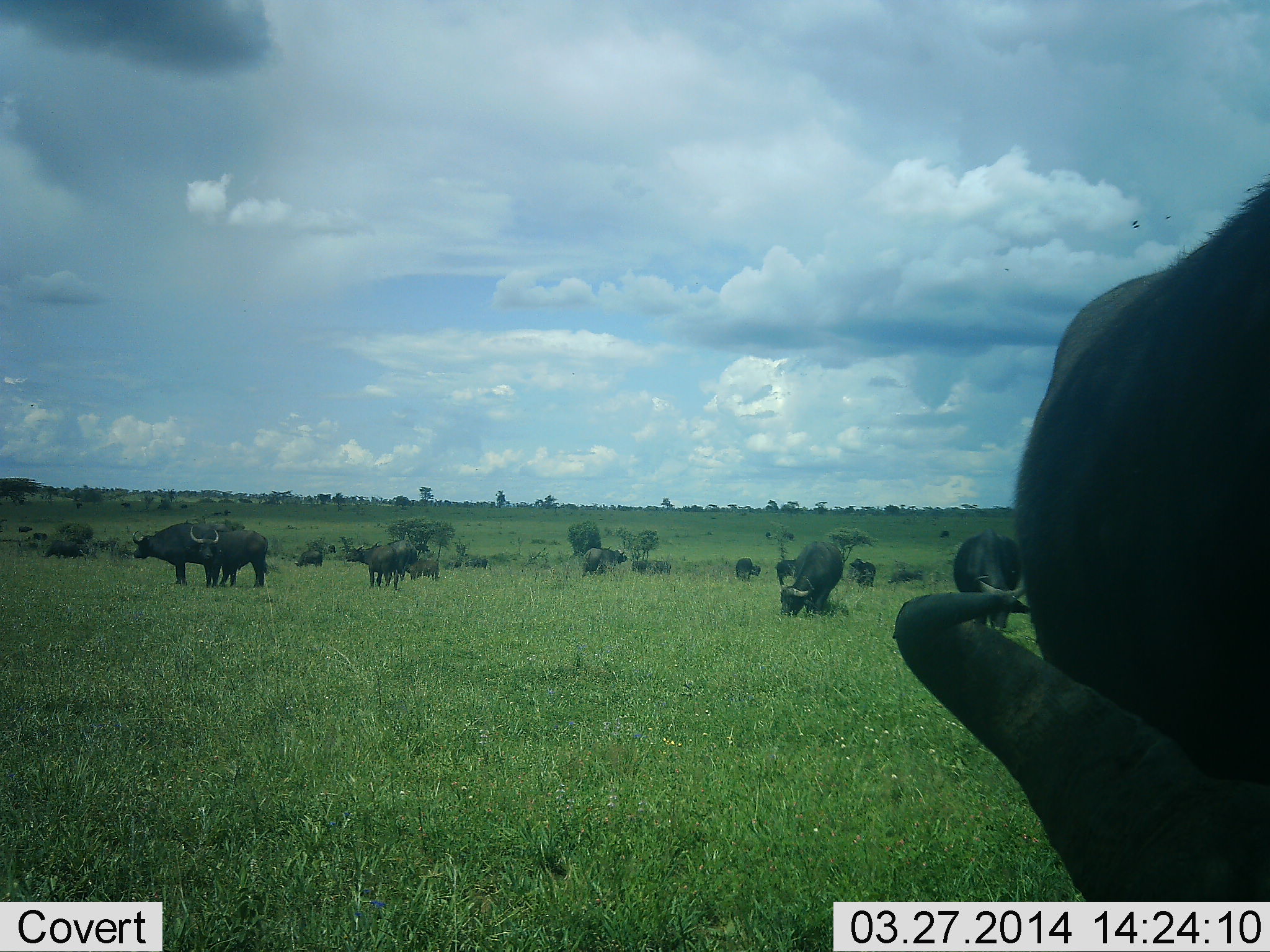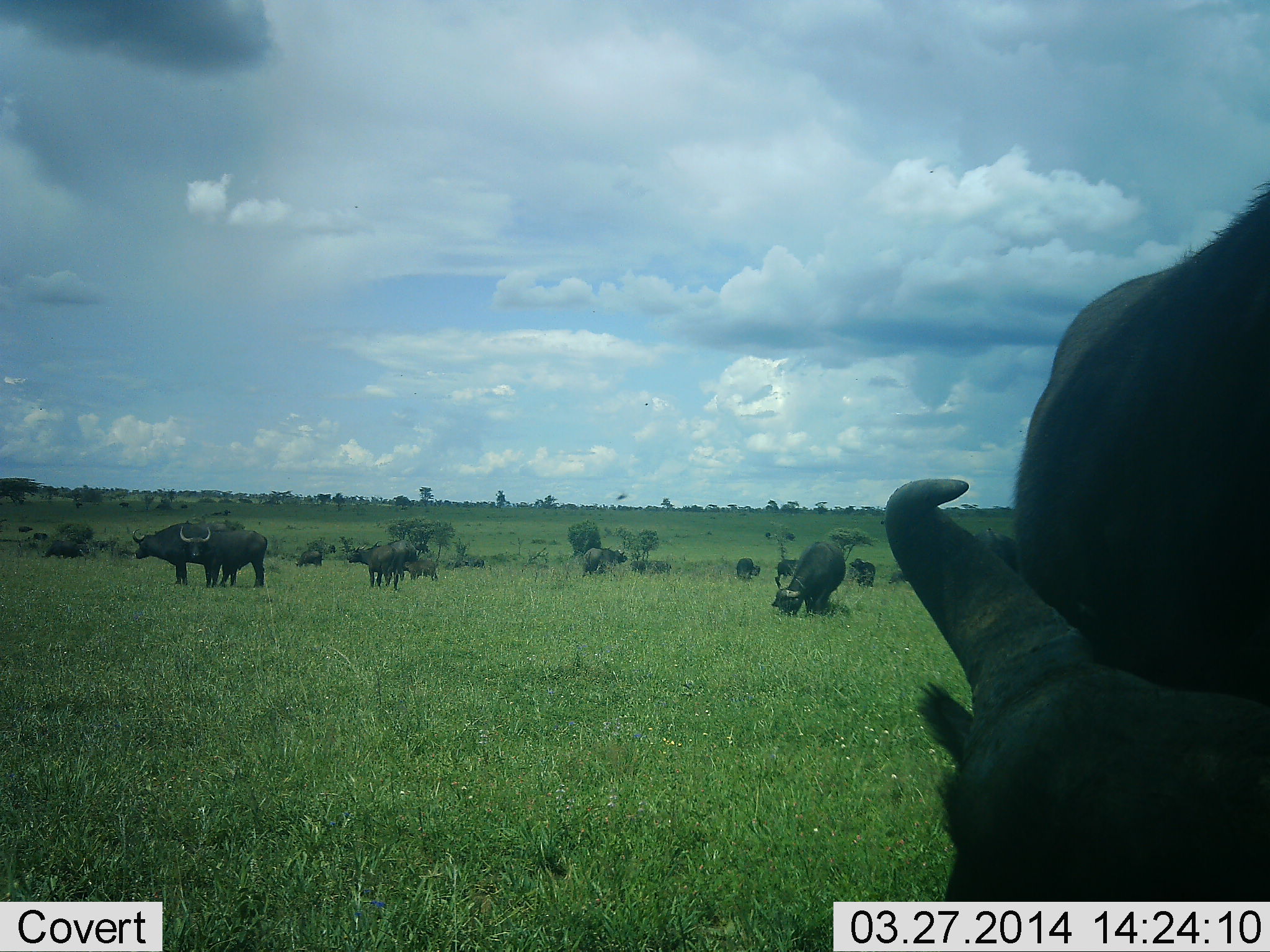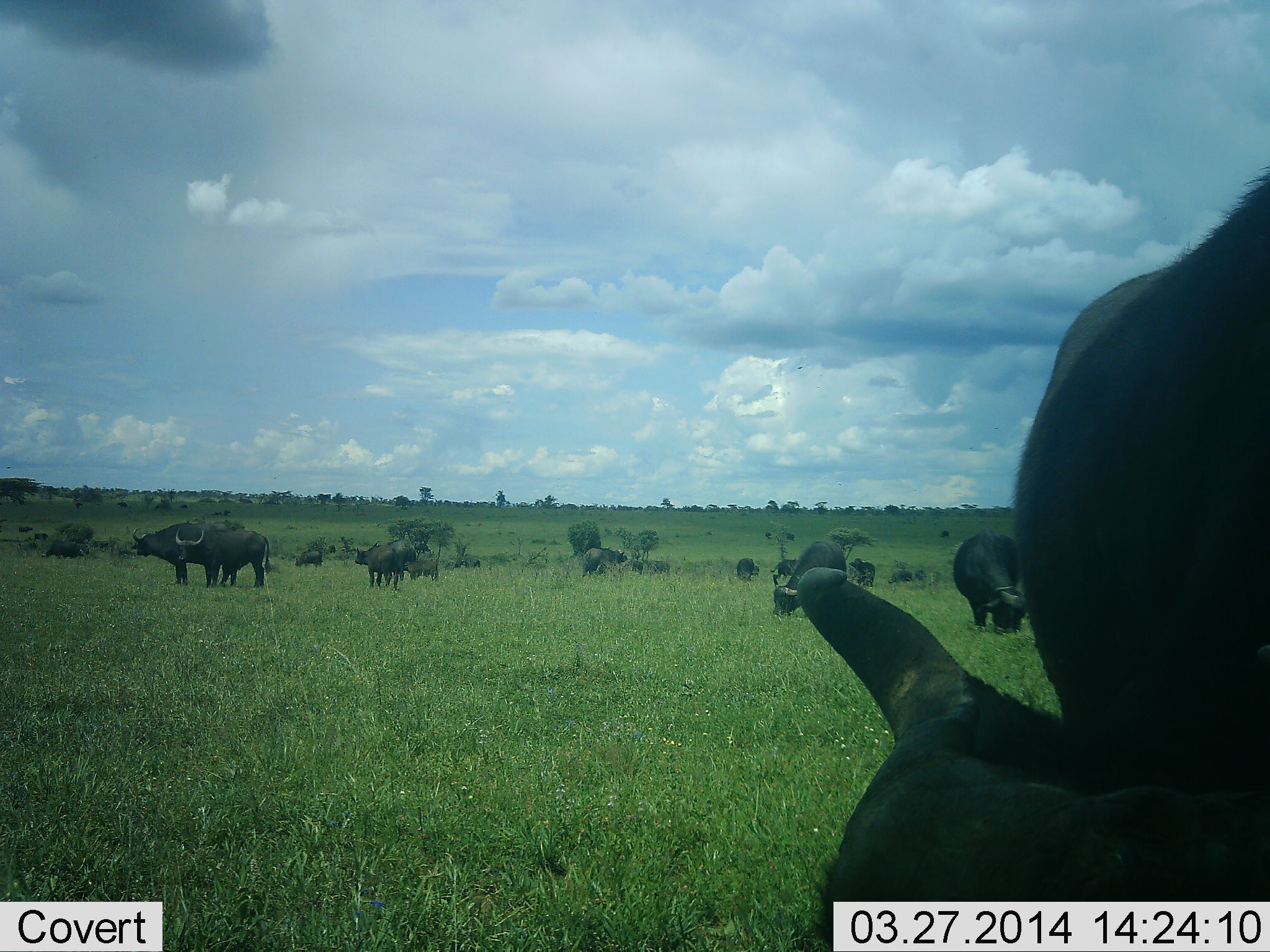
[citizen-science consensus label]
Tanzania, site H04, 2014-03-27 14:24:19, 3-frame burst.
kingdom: Animalia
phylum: Chordata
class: Mammalia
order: Artiodactyla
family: Bovidae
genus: Syncerus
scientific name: Syncerus caffer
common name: cape buffalo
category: buffalo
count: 11-50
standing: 82%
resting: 9%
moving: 18%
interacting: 0%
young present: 18%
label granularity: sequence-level